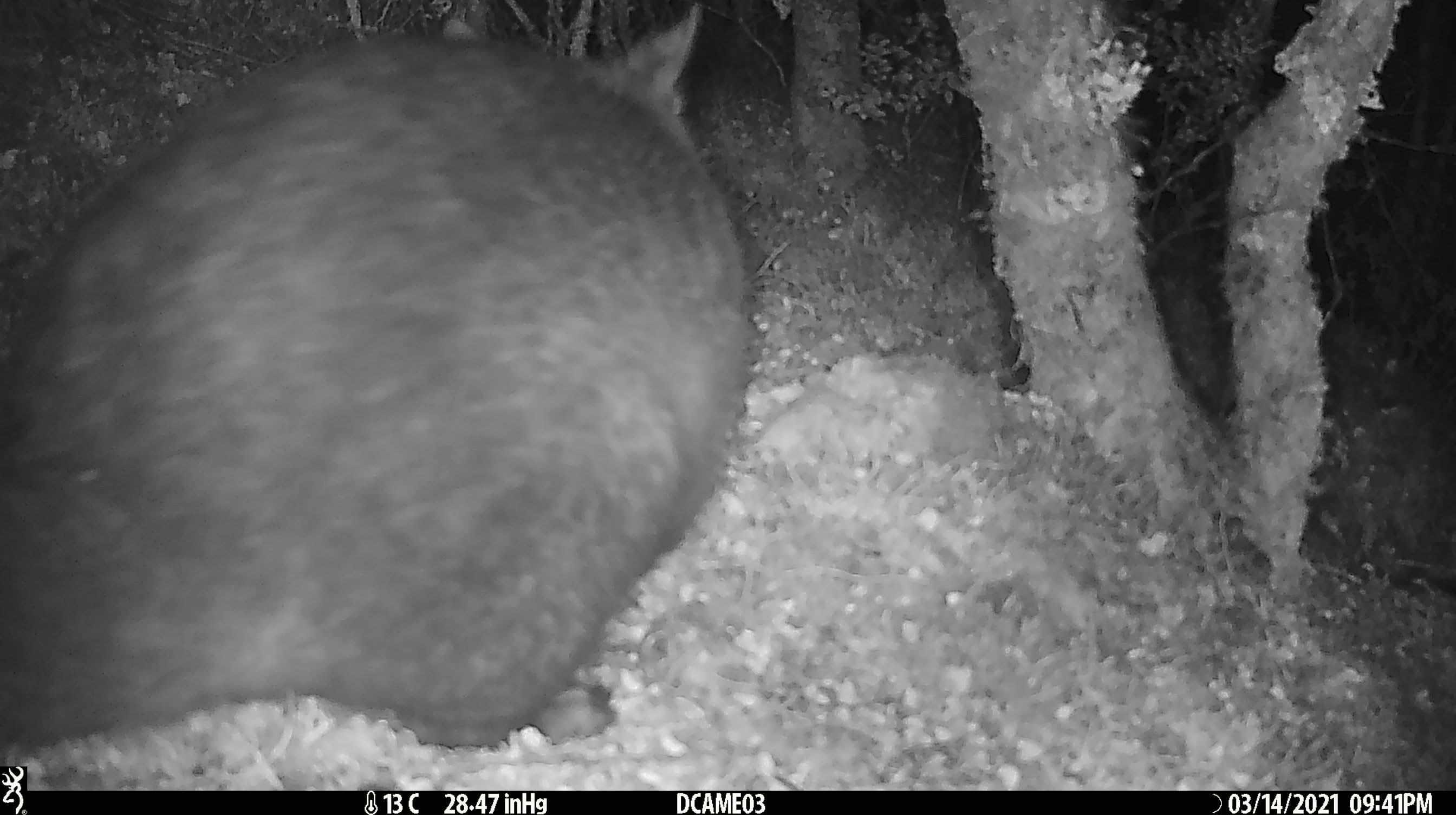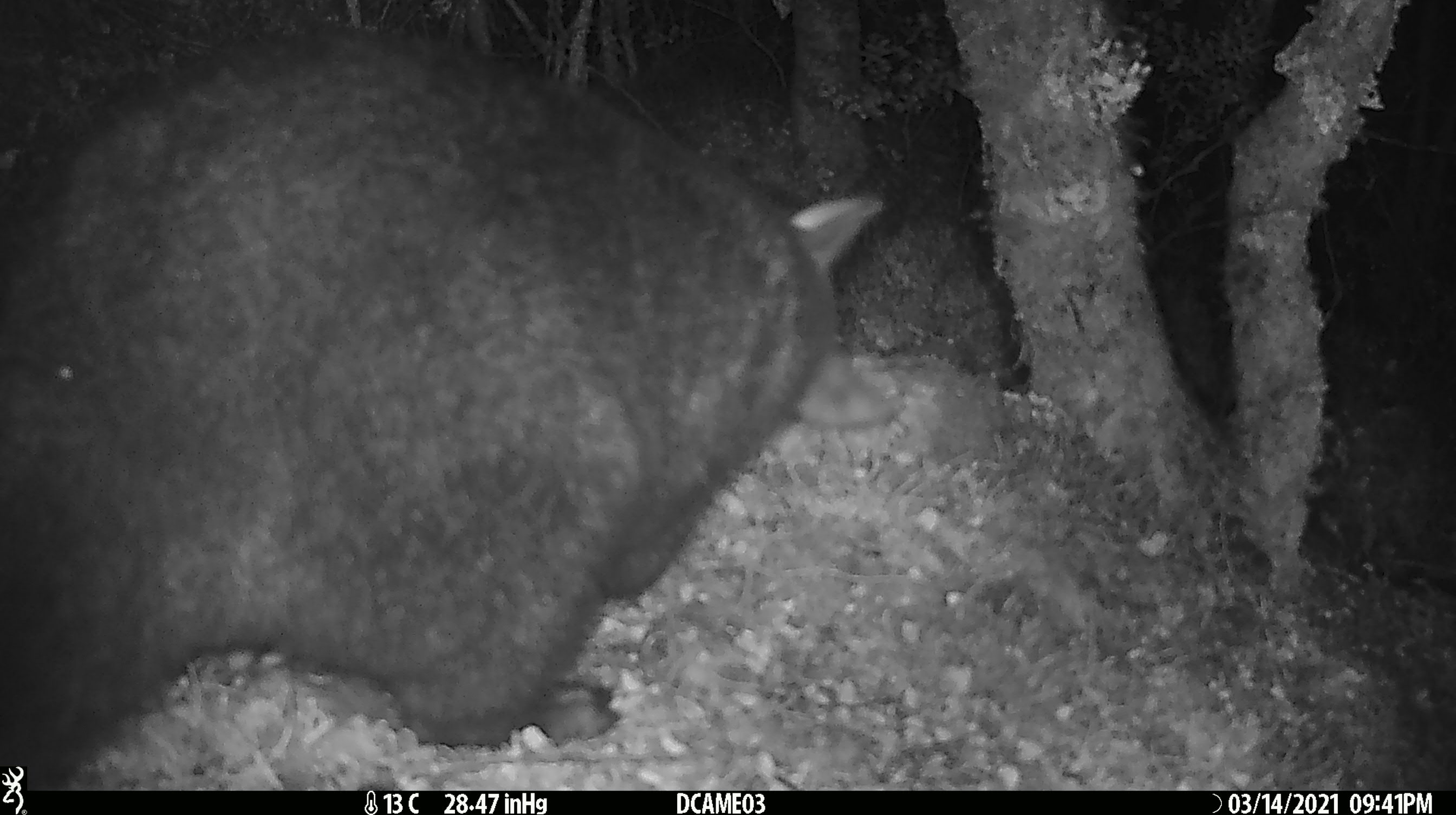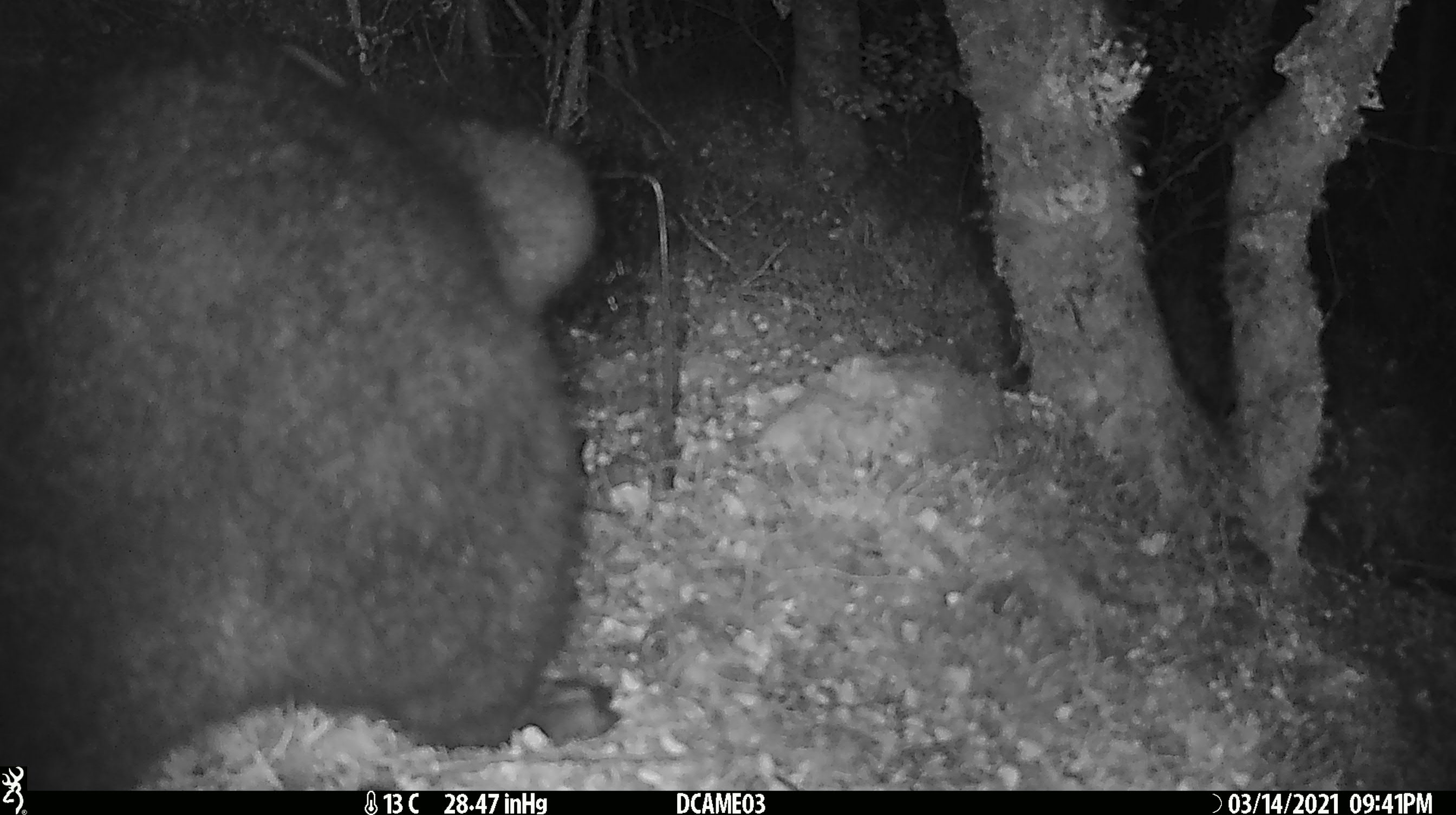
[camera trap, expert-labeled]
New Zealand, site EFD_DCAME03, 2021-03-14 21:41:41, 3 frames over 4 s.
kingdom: Animalia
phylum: Chordata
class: Mammalia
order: Diprotodontia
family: Phalangeridae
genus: Trichosurus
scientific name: Trichosurus vulpecula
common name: common brushtail possum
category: possum